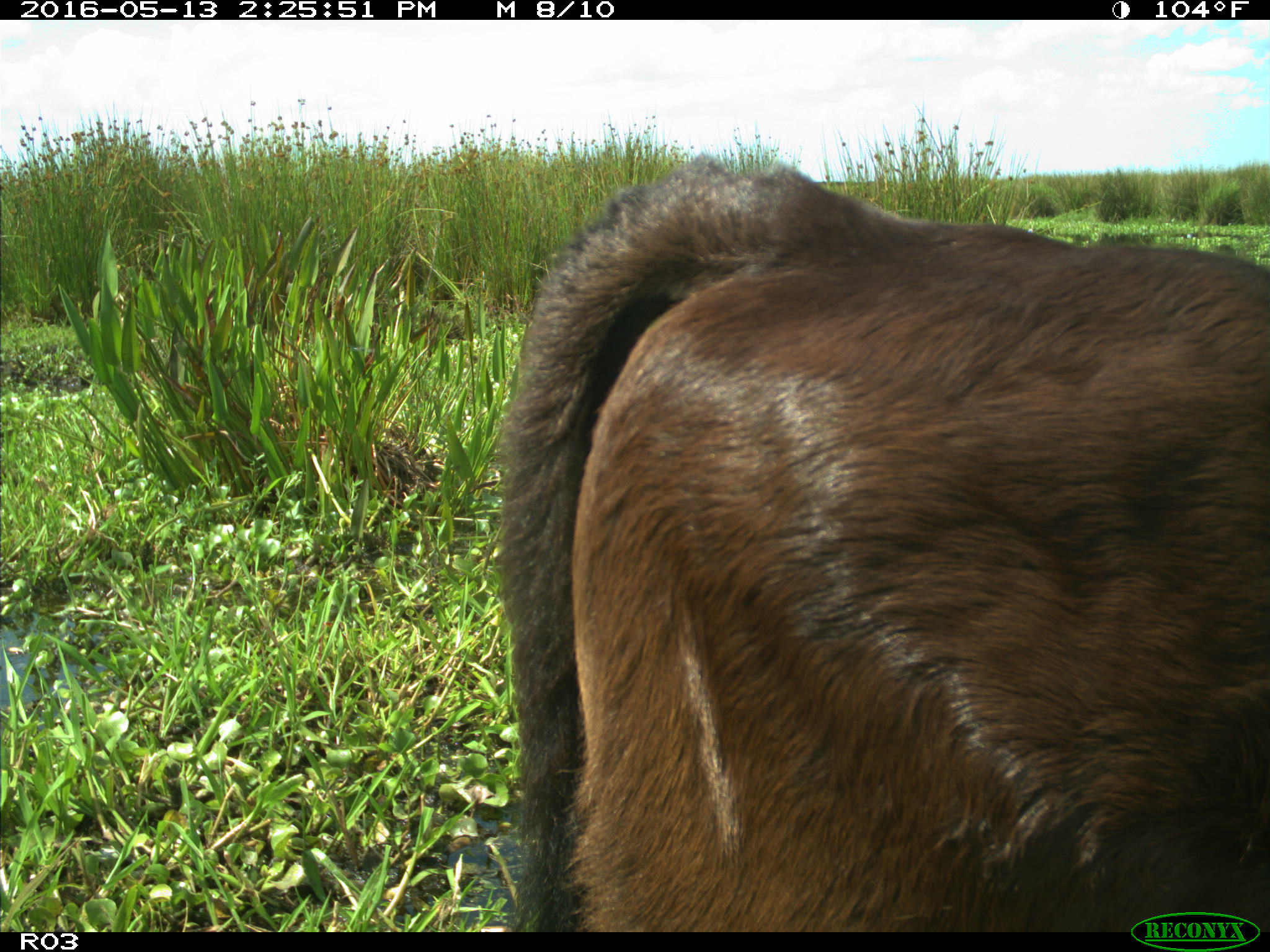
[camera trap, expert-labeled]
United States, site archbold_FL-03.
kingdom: Animalia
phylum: Chordata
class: Mammalia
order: Artiodactyla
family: Bovidae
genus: Bos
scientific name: Bos taurus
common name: domestic cow